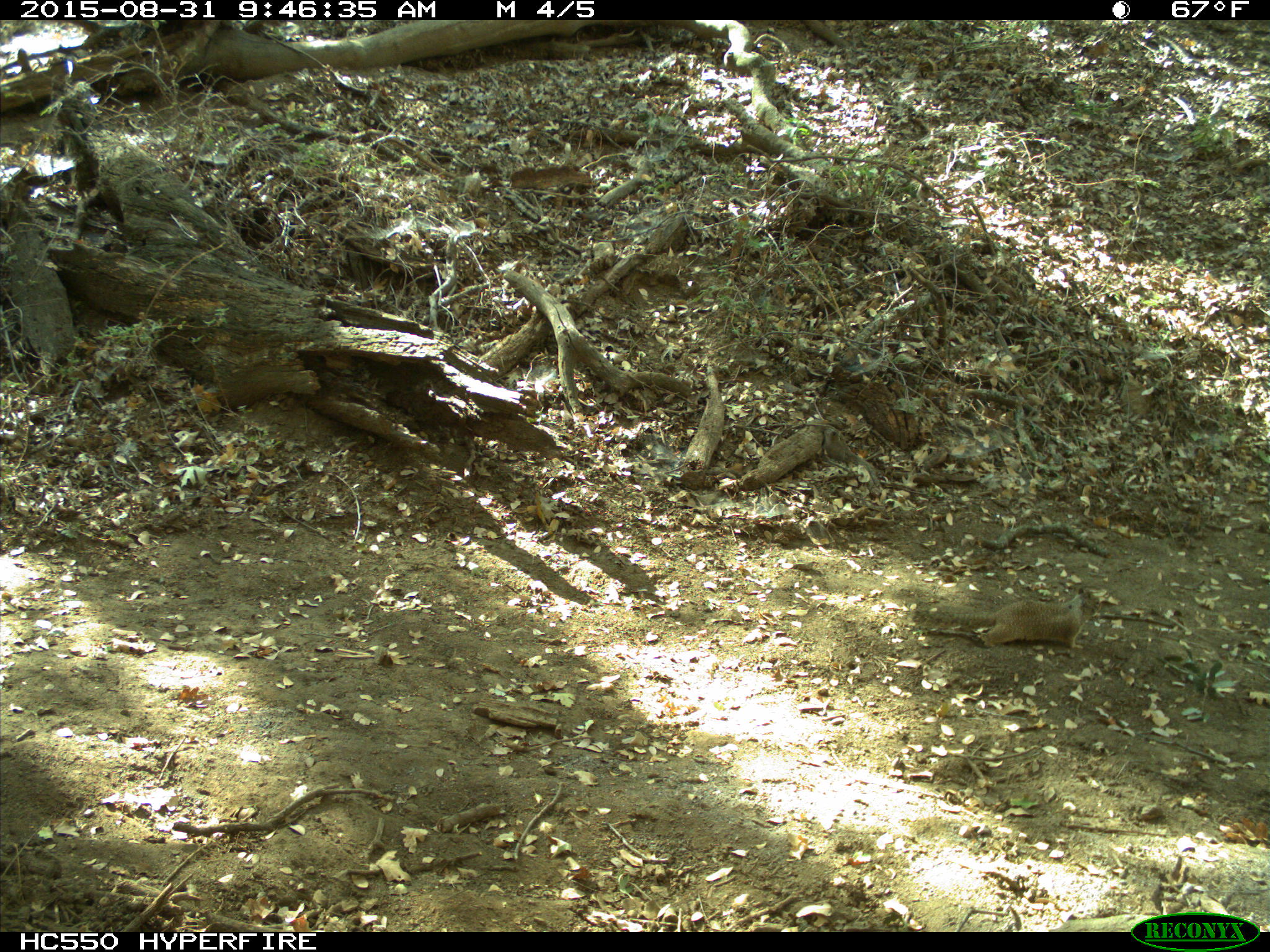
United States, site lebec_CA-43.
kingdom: Animalia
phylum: Chordata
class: Mammalia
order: Rodentia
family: Sciuridae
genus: Otospermophilus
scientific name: Otospermophilus beecheyi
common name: california ground squirrel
Otospermophilus beecheyi (california ground squirrel).